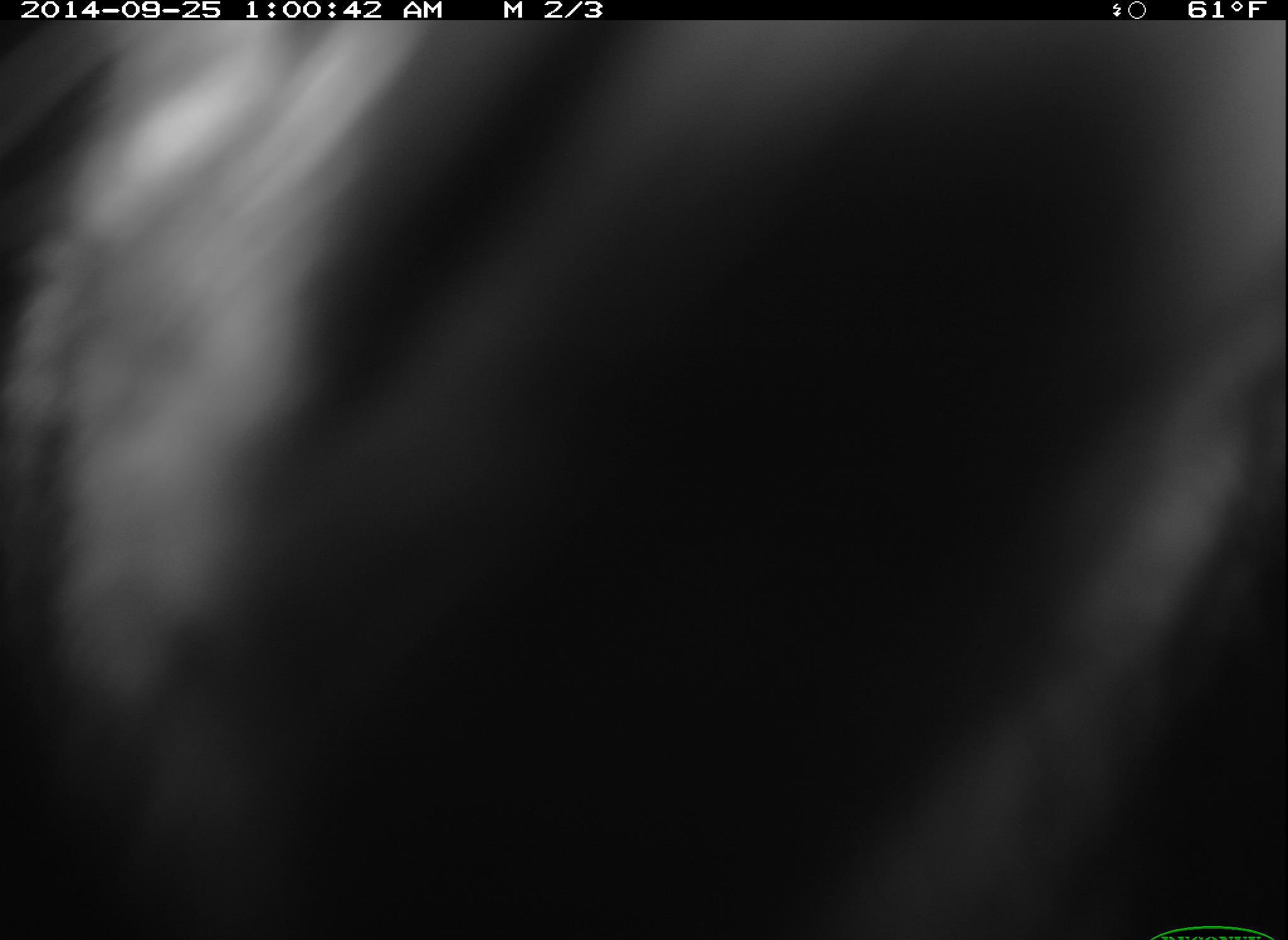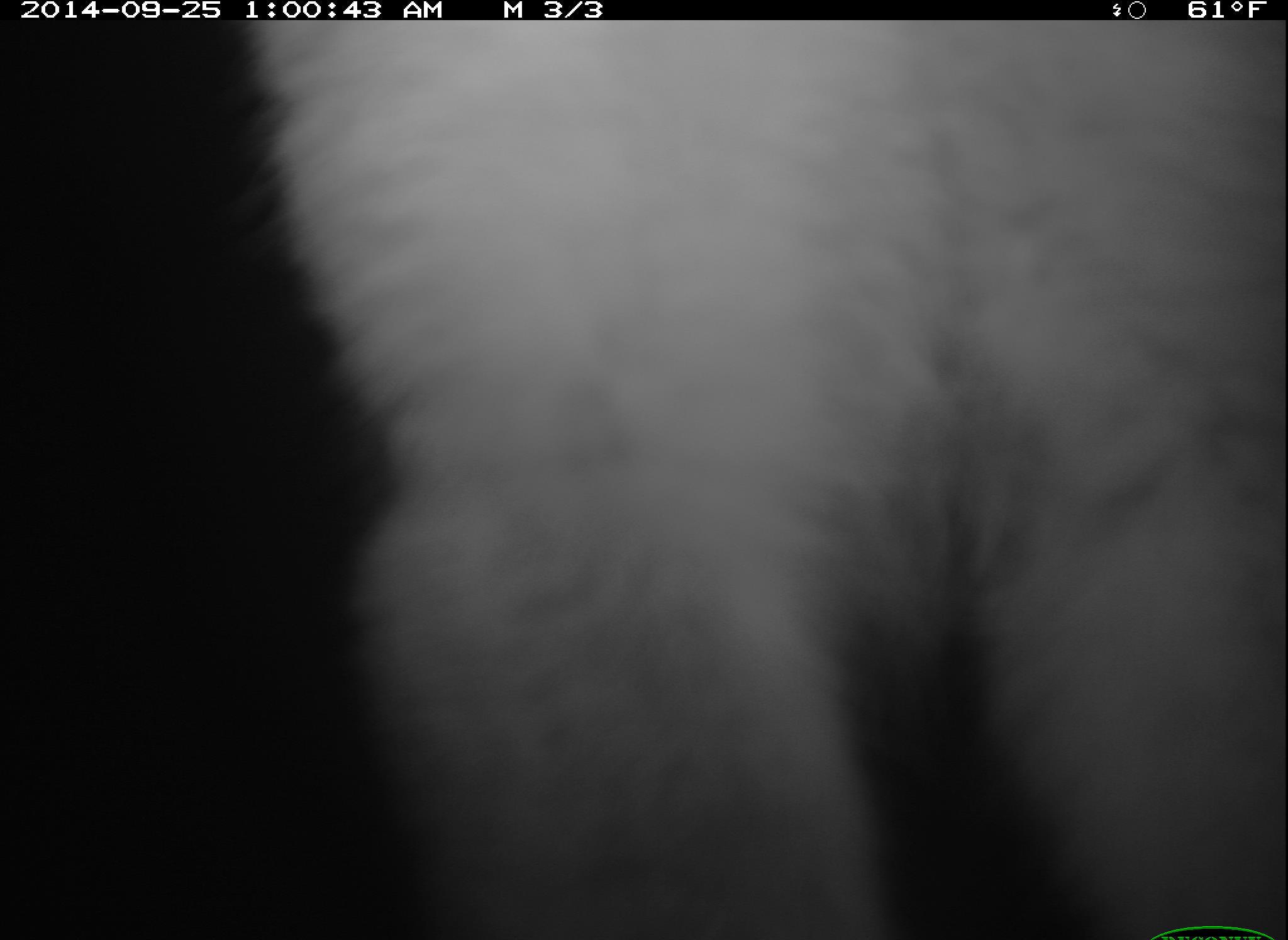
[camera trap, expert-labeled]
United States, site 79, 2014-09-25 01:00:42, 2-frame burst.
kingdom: Animalia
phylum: Chordata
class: Mammalia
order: Carnivora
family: Canidae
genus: Urocyon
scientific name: Urocyon cinereoargenteus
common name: gray fox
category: fox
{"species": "fox (gray fox) (Urocyon cinereoargenteus)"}